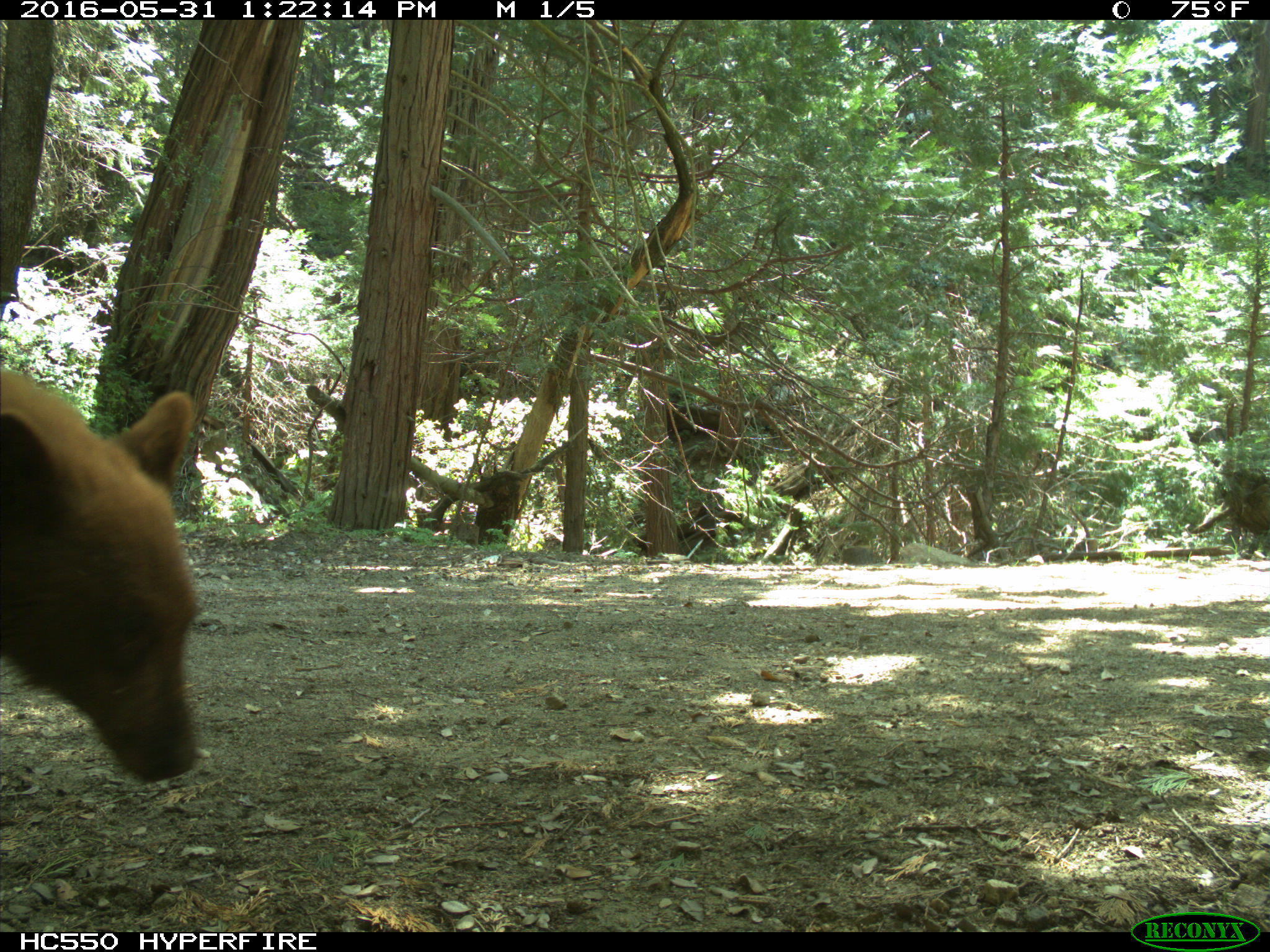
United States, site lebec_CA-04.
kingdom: Animalia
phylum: Chordata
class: Mammalia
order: Carnivora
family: Ursidae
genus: Ursus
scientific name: Ursus americanus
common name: american black bear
Ursus americanus (american black bear).